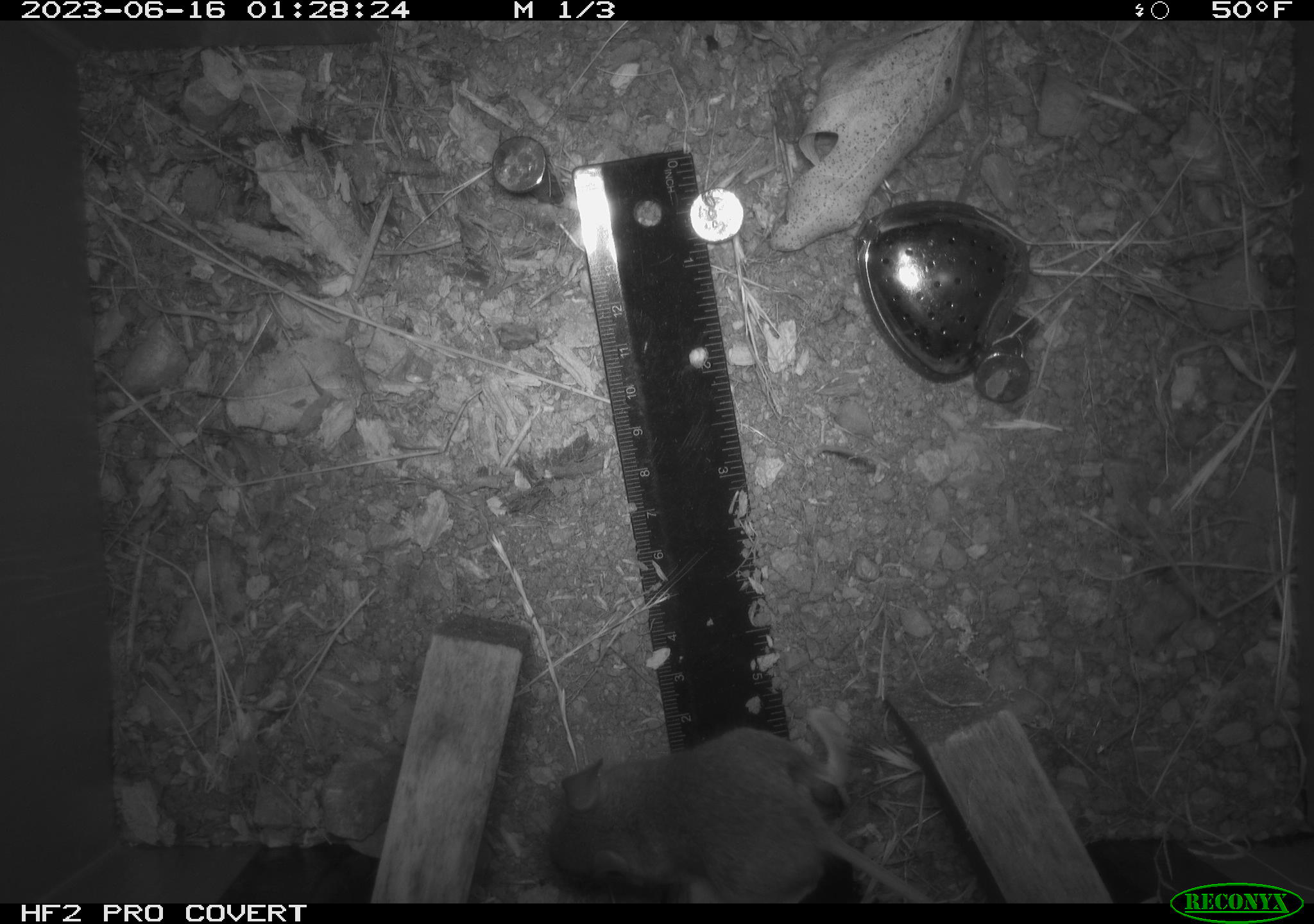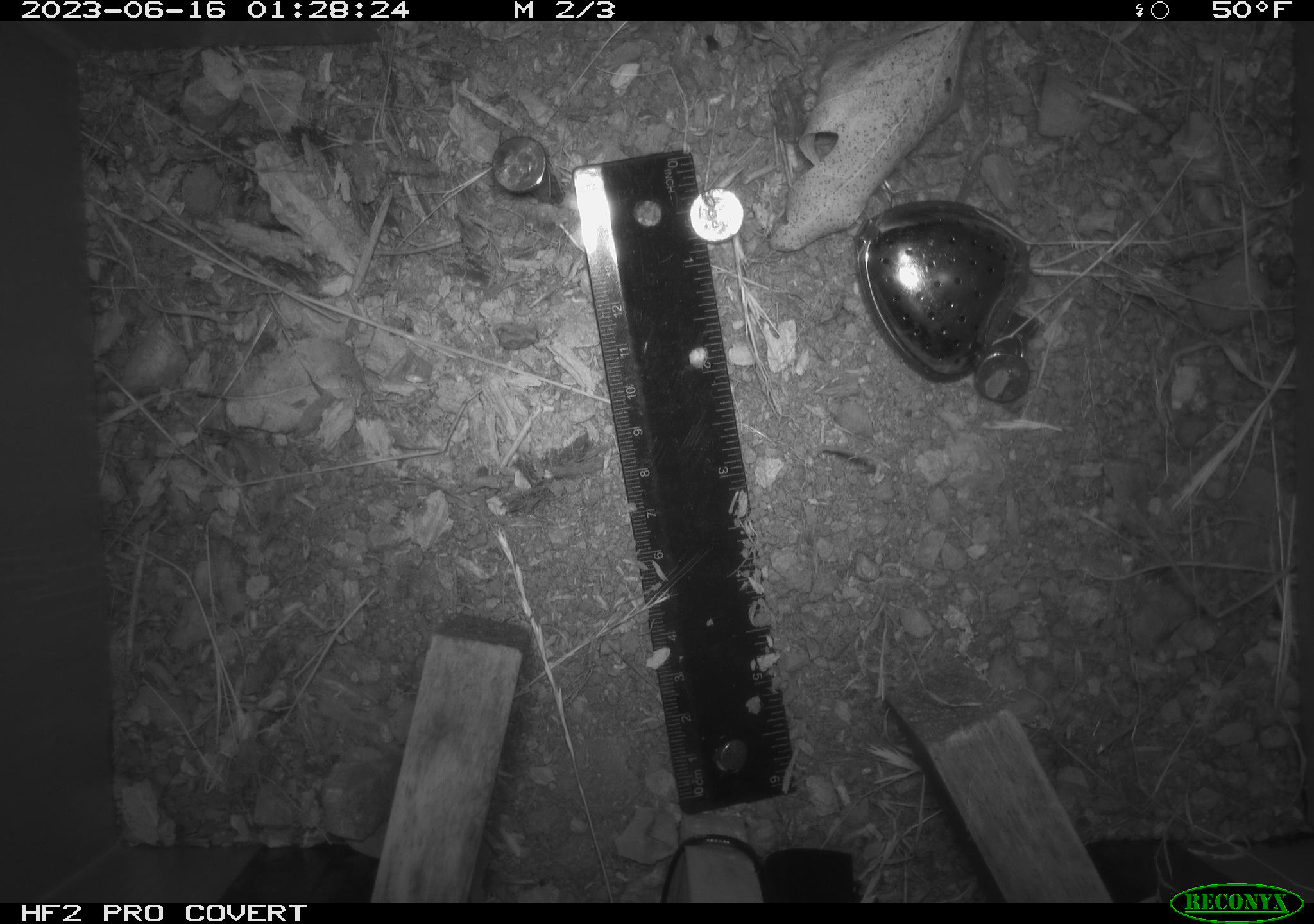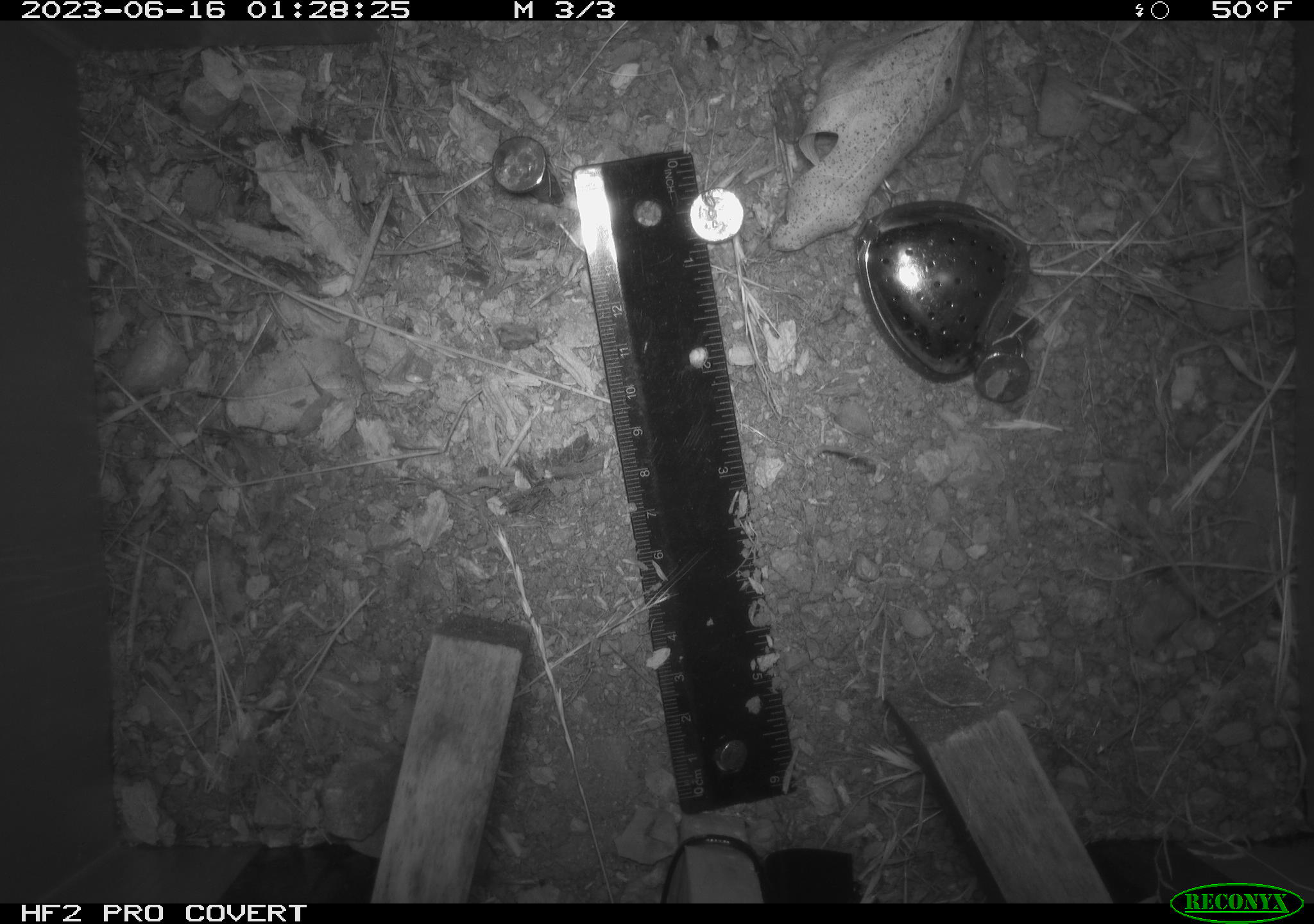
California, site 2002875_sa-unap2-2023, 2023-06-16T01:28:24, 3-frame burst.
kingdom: Animalia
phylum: Chordata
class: Mammalia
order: Rodentia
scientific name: Rodentia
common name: mouse species